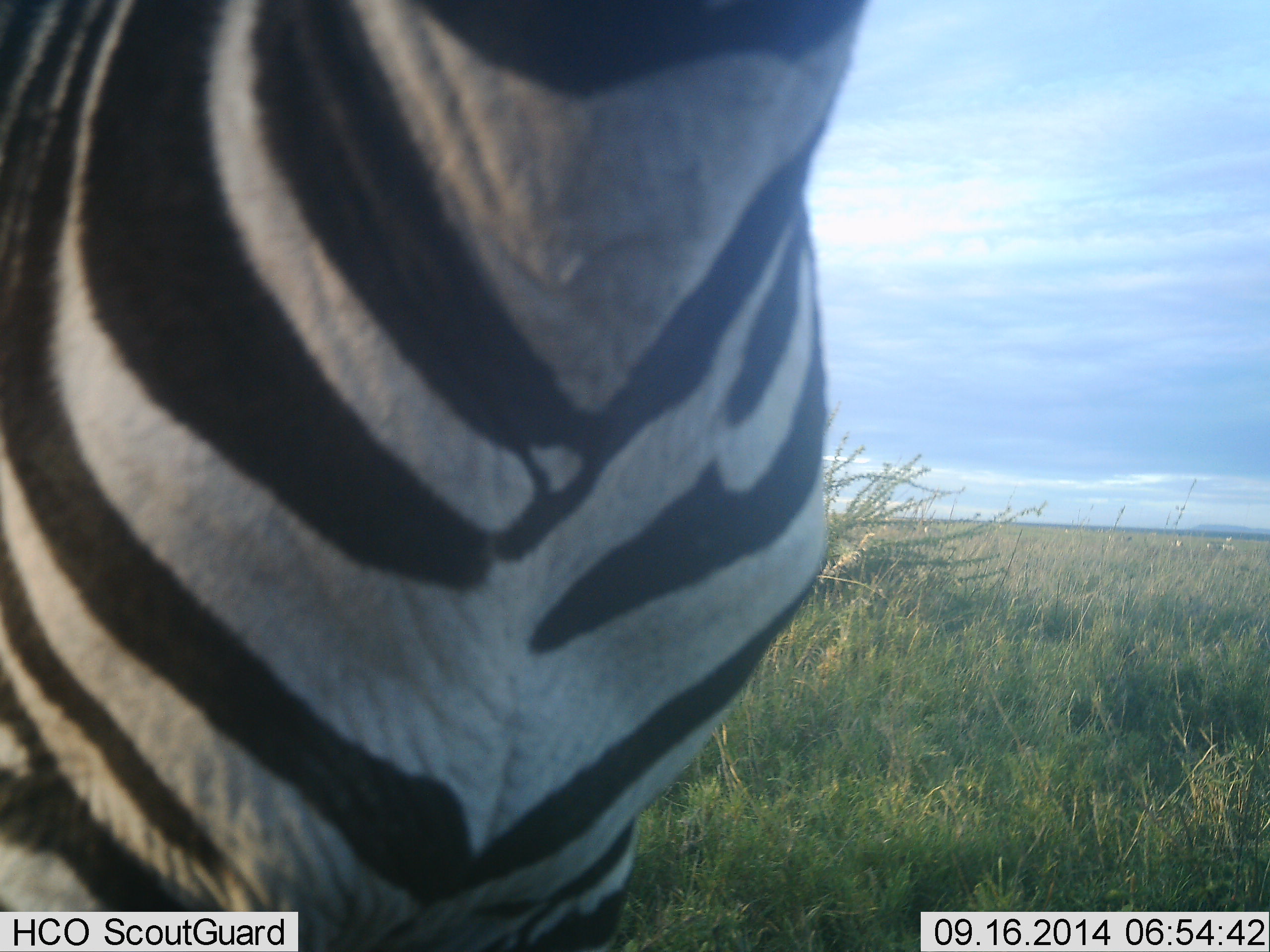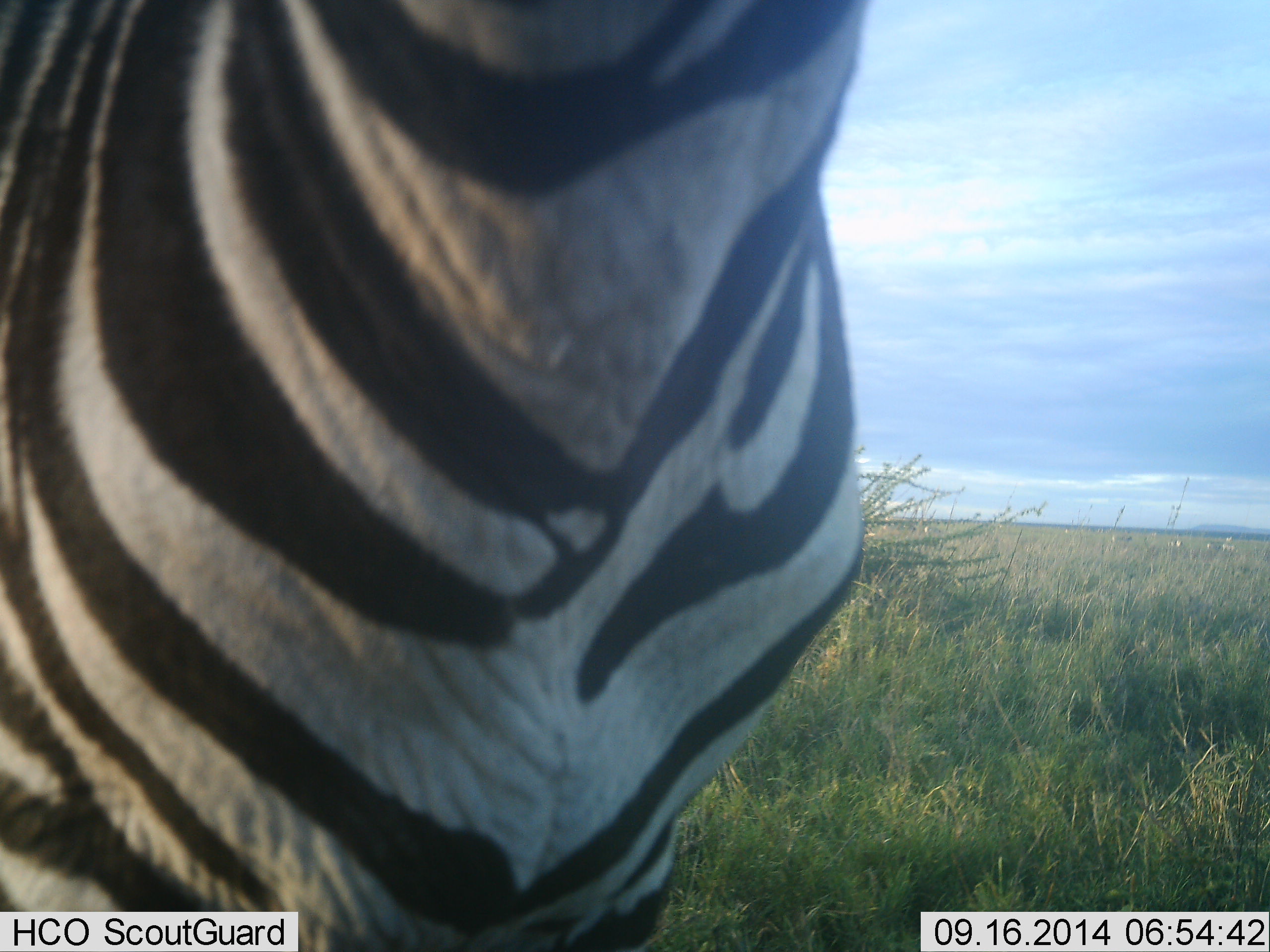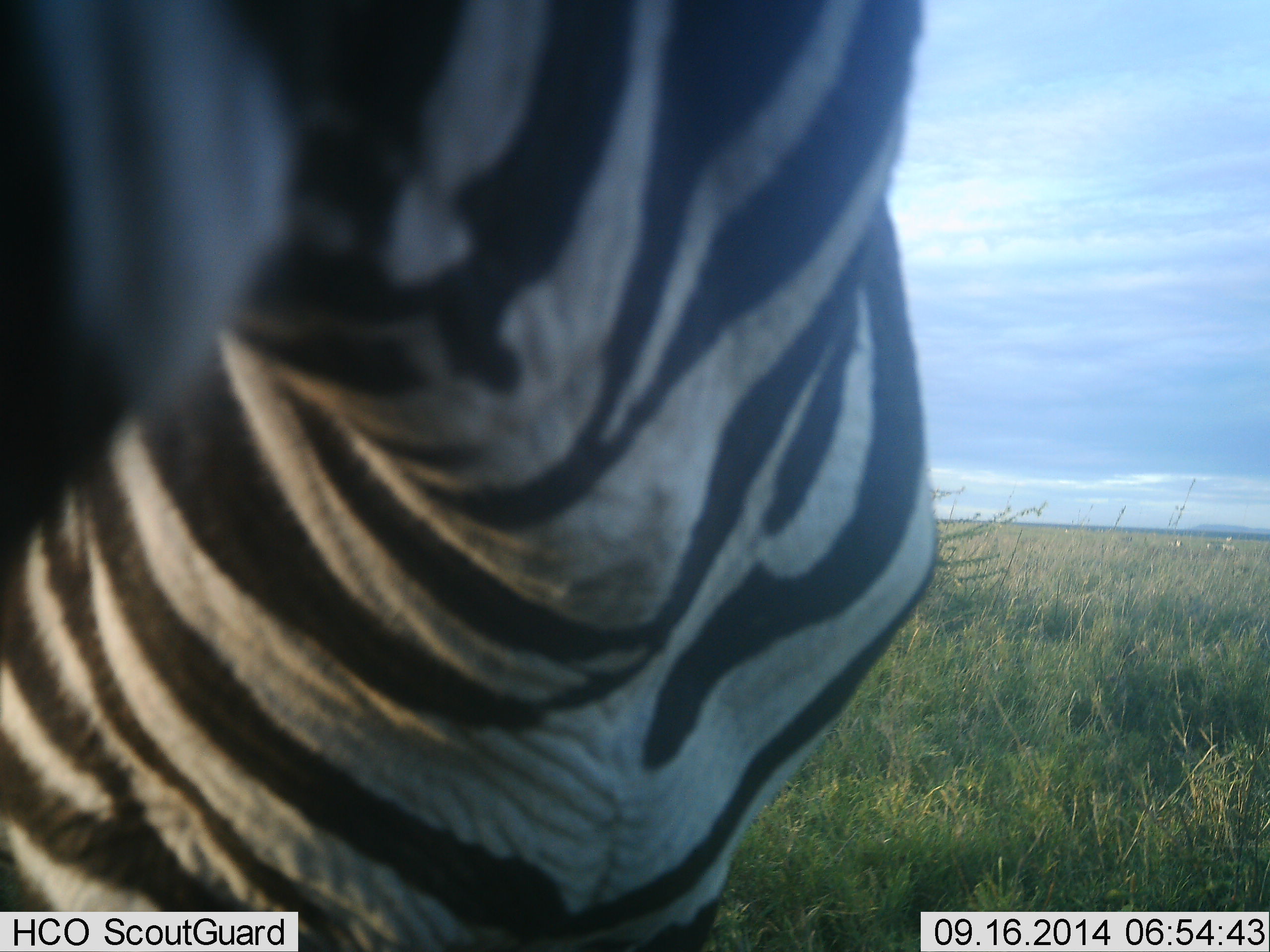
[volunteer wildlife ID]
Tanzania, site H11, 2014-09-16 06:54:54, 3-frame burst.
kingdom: Animalia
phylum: Chordata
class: Mammalia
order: Perissodactyla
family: Equidae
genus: Equus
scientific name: Equus quagga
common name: plains zebra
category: zebra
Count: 1.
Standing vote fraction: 90%.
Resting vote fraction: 0%.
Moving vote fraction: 10%.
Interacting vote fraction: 10%.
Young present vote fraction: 0%.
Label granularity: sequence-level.